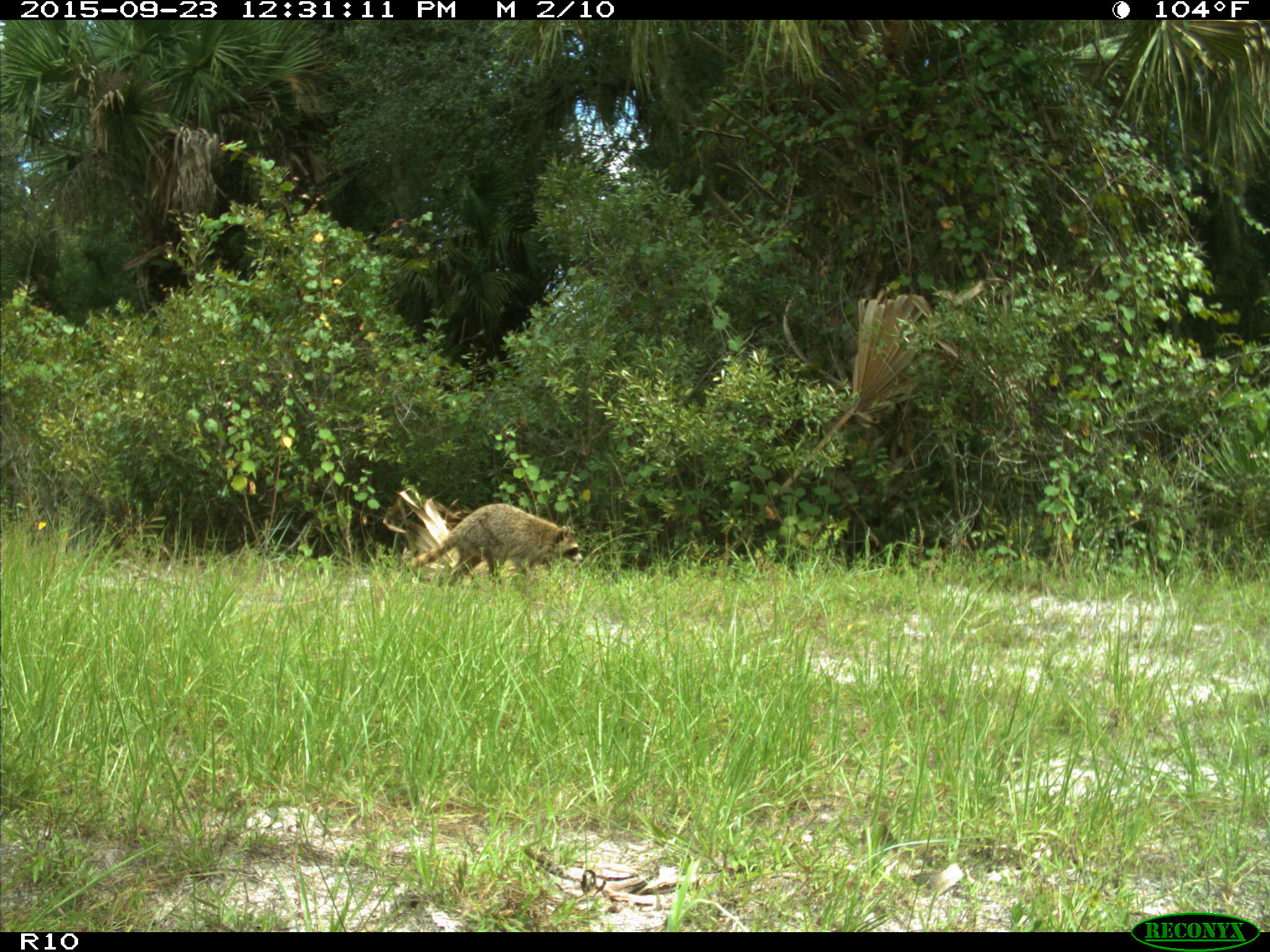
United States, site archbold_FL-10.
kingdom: Animalia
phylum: Chordata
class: Mammalia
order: Carnivora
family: Procyonidae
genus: Procyon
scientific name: Procyon lotor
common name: common raccoon